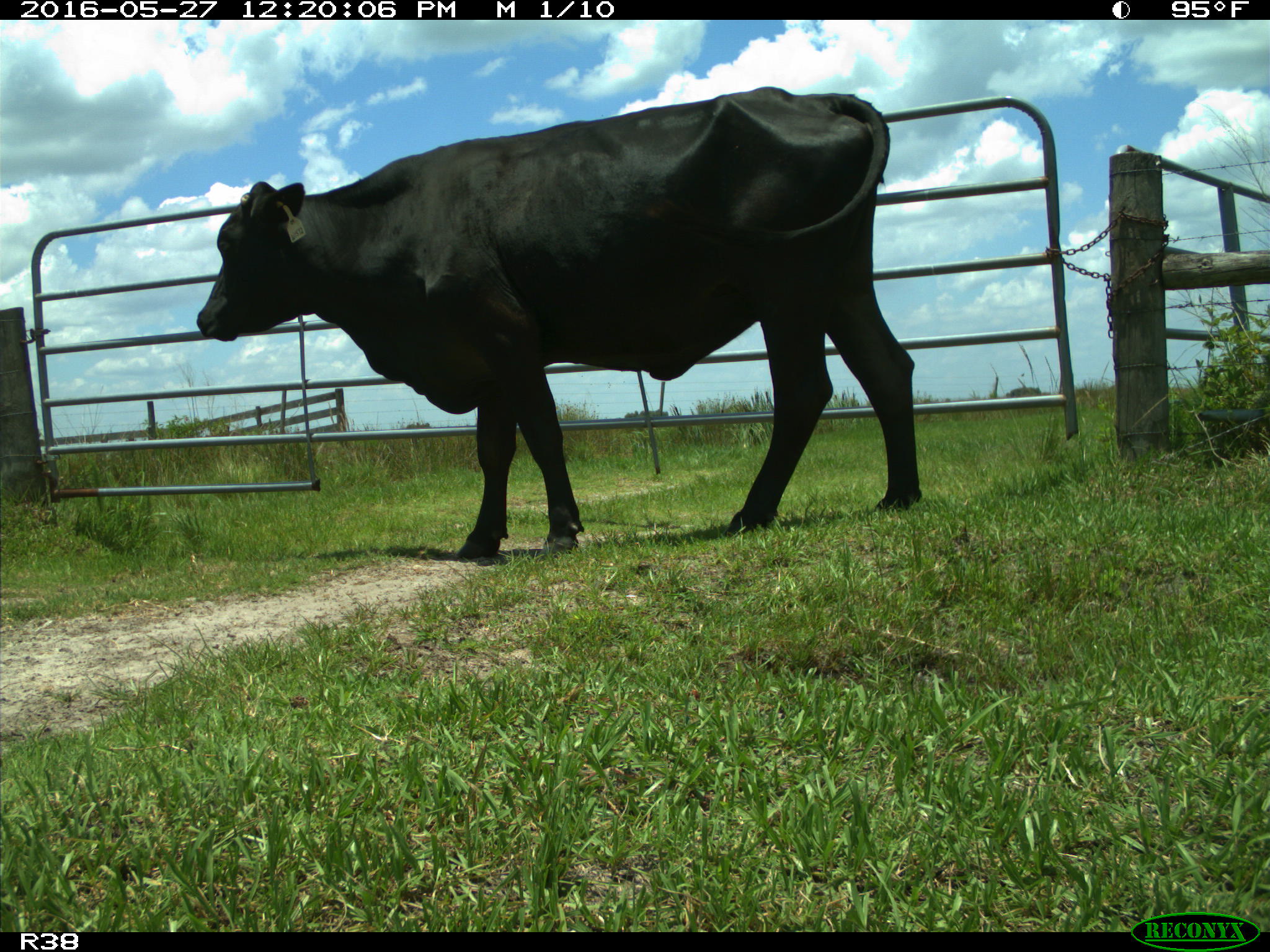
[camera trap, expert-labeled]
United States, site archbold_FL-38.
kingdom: Animalia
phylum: Chordata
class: Mammalia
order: Artiodactyla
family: Bovidae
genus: Bos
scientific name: Bos taurus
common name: domestic cow